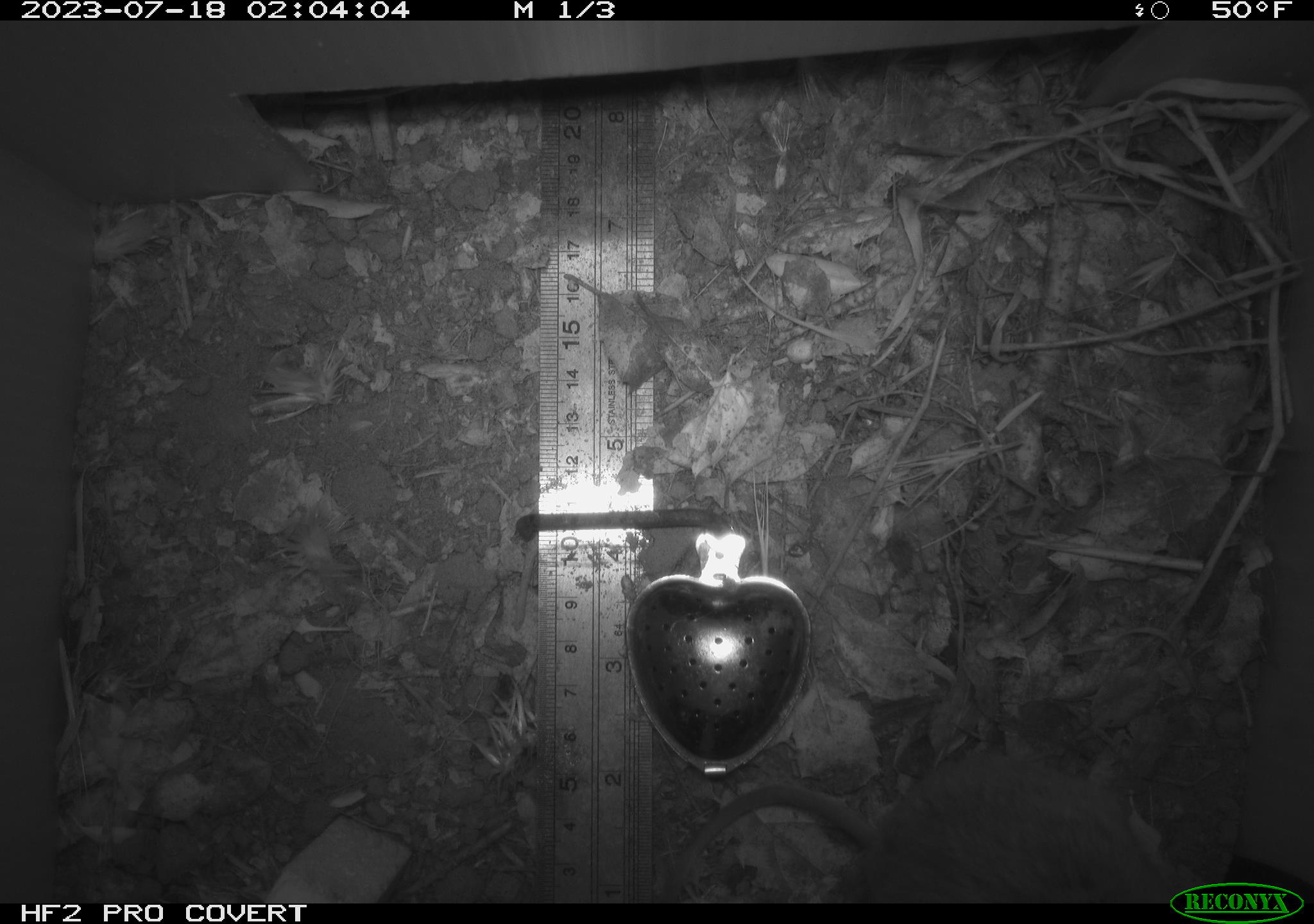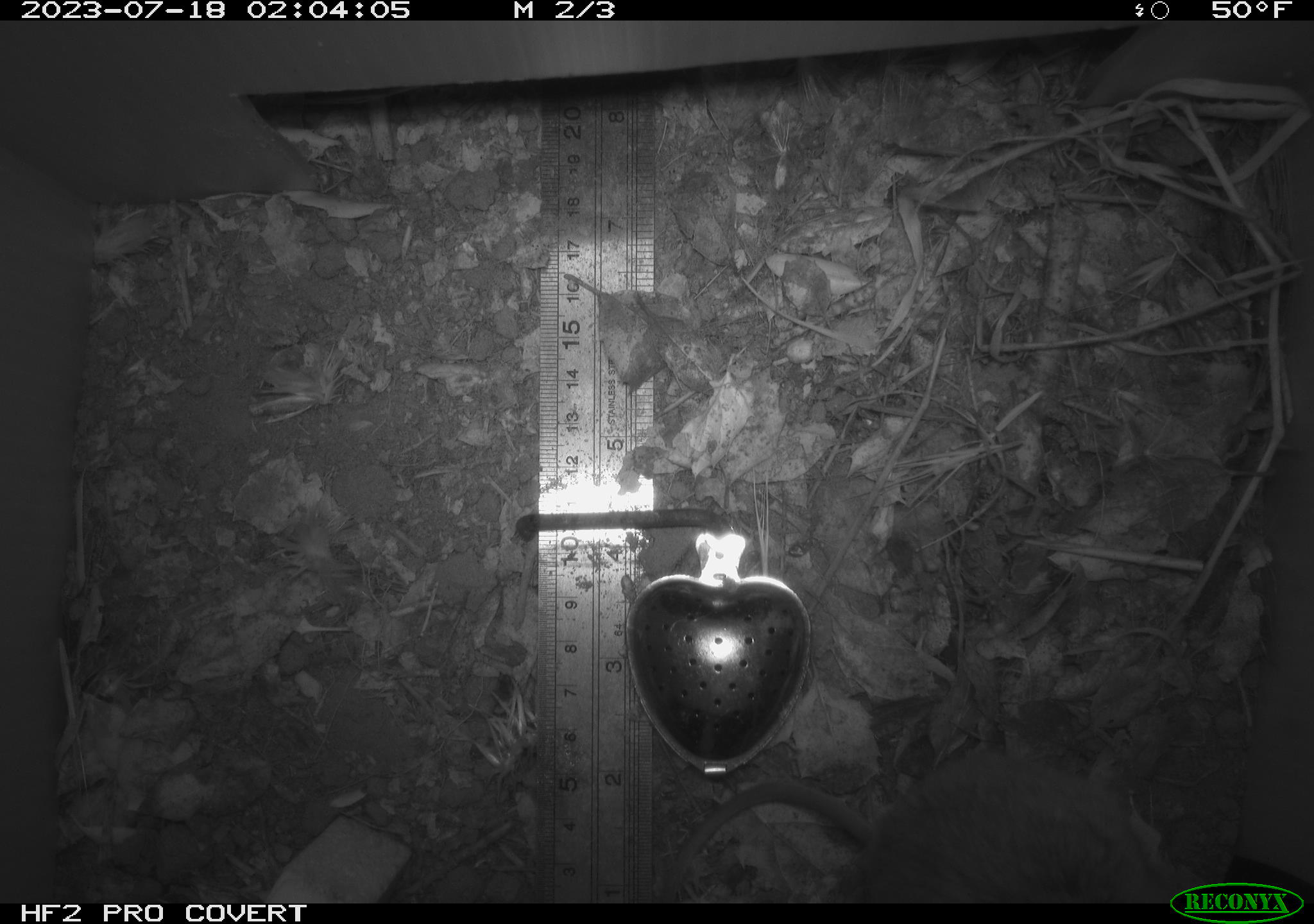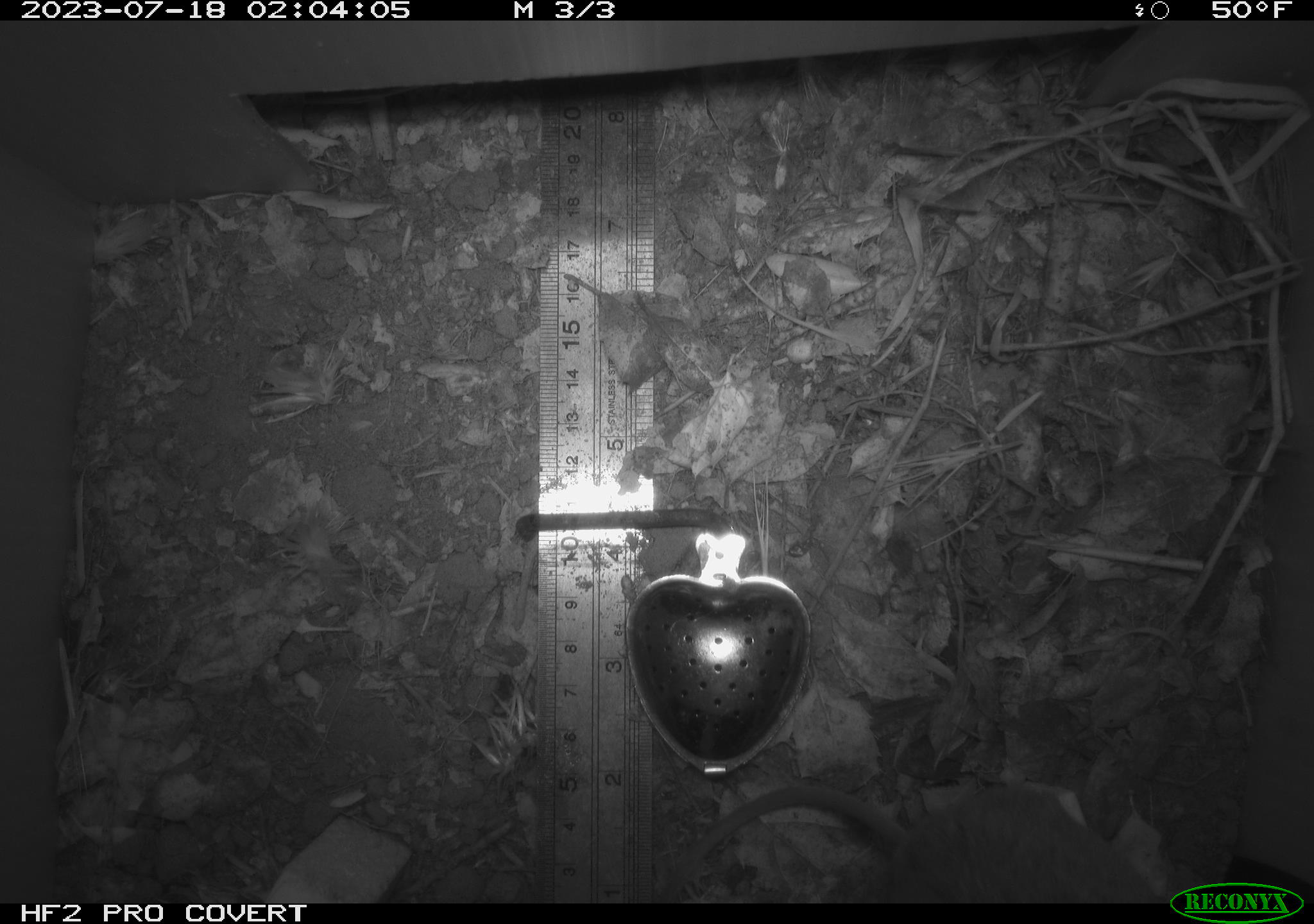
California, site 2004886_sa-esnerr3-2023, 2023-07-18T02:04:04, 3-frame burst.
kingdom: Animalia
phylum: Chordata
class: Mammalia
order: Rodentia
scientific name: Rodentia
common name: mouse species